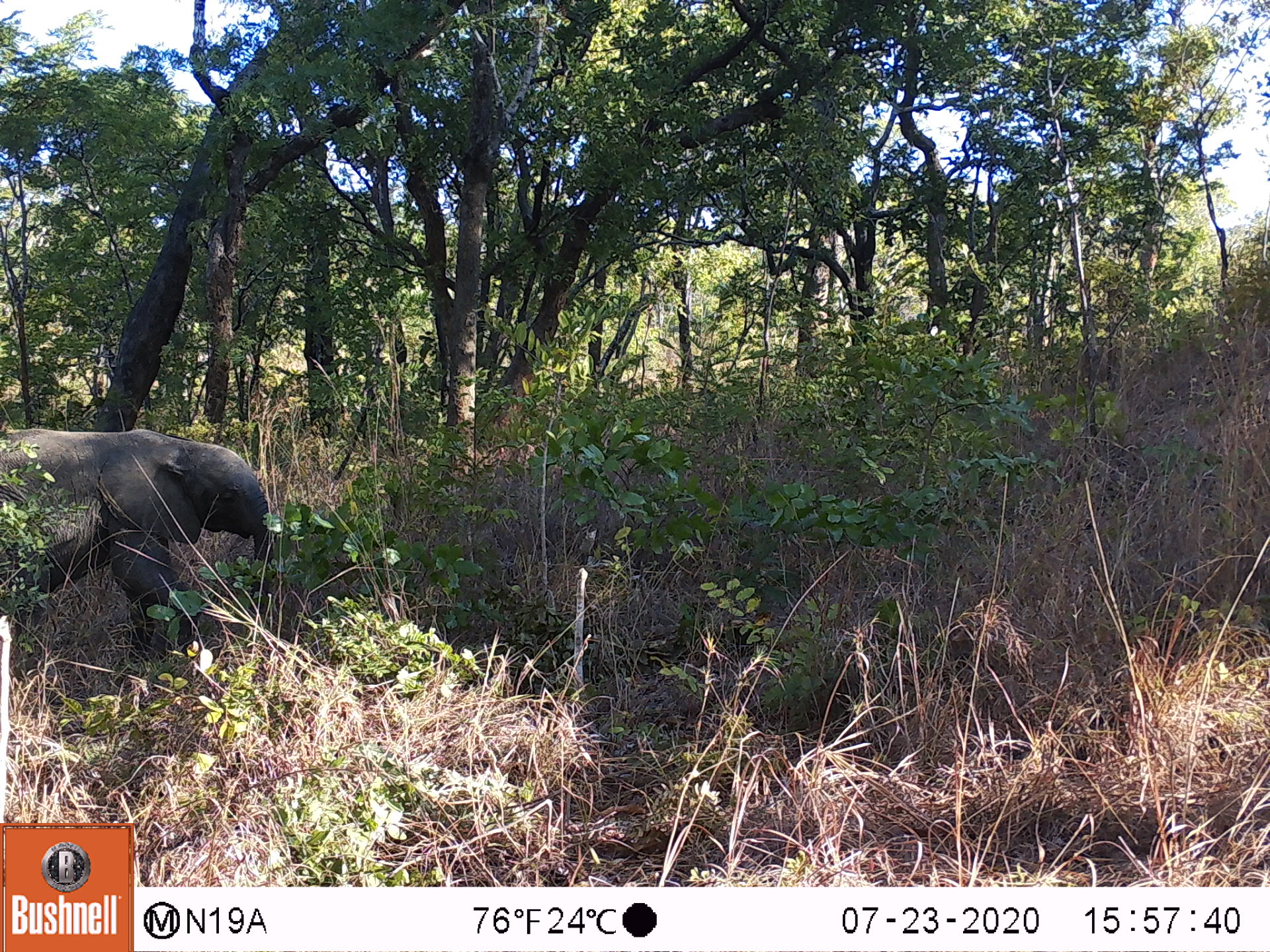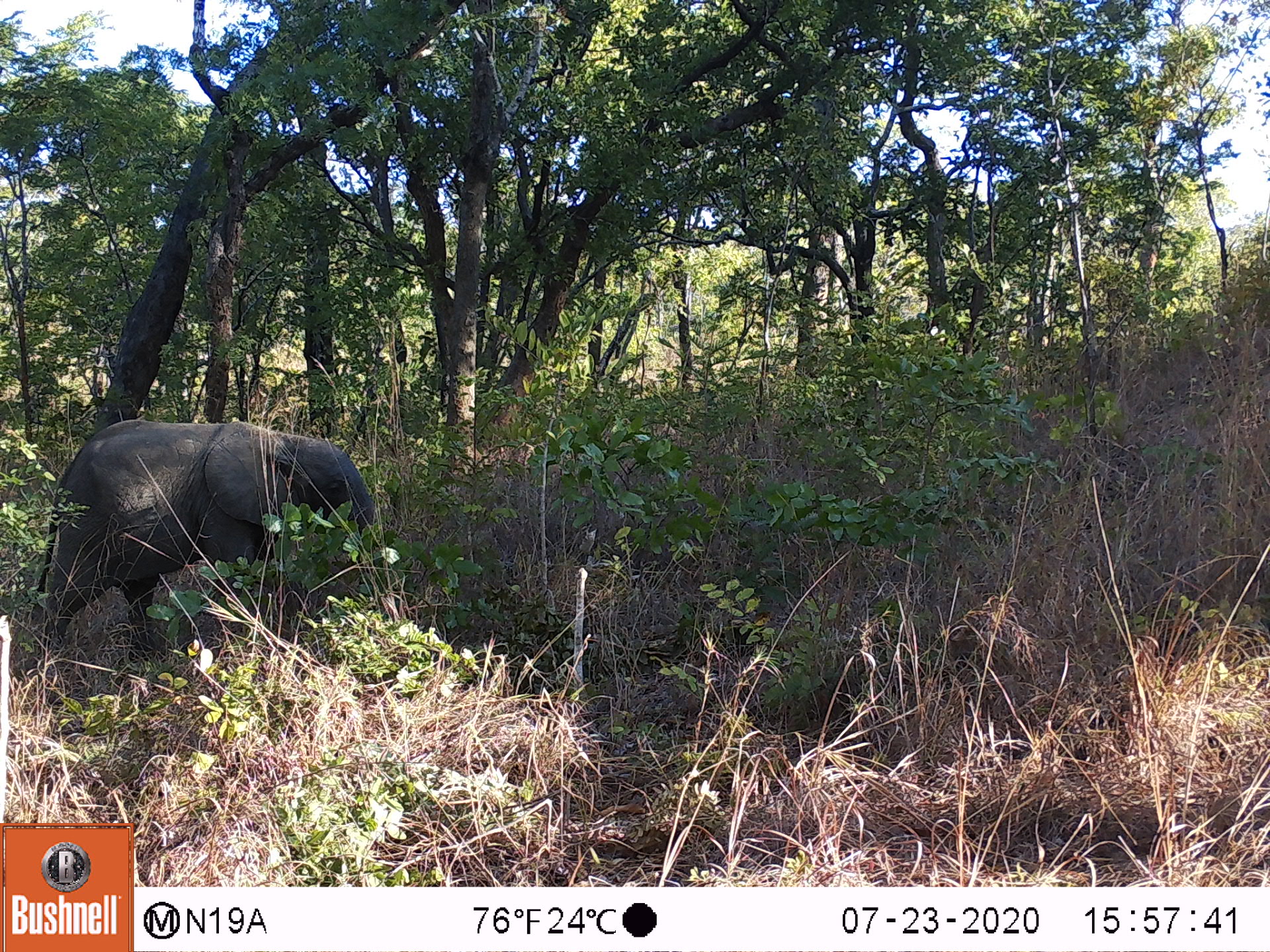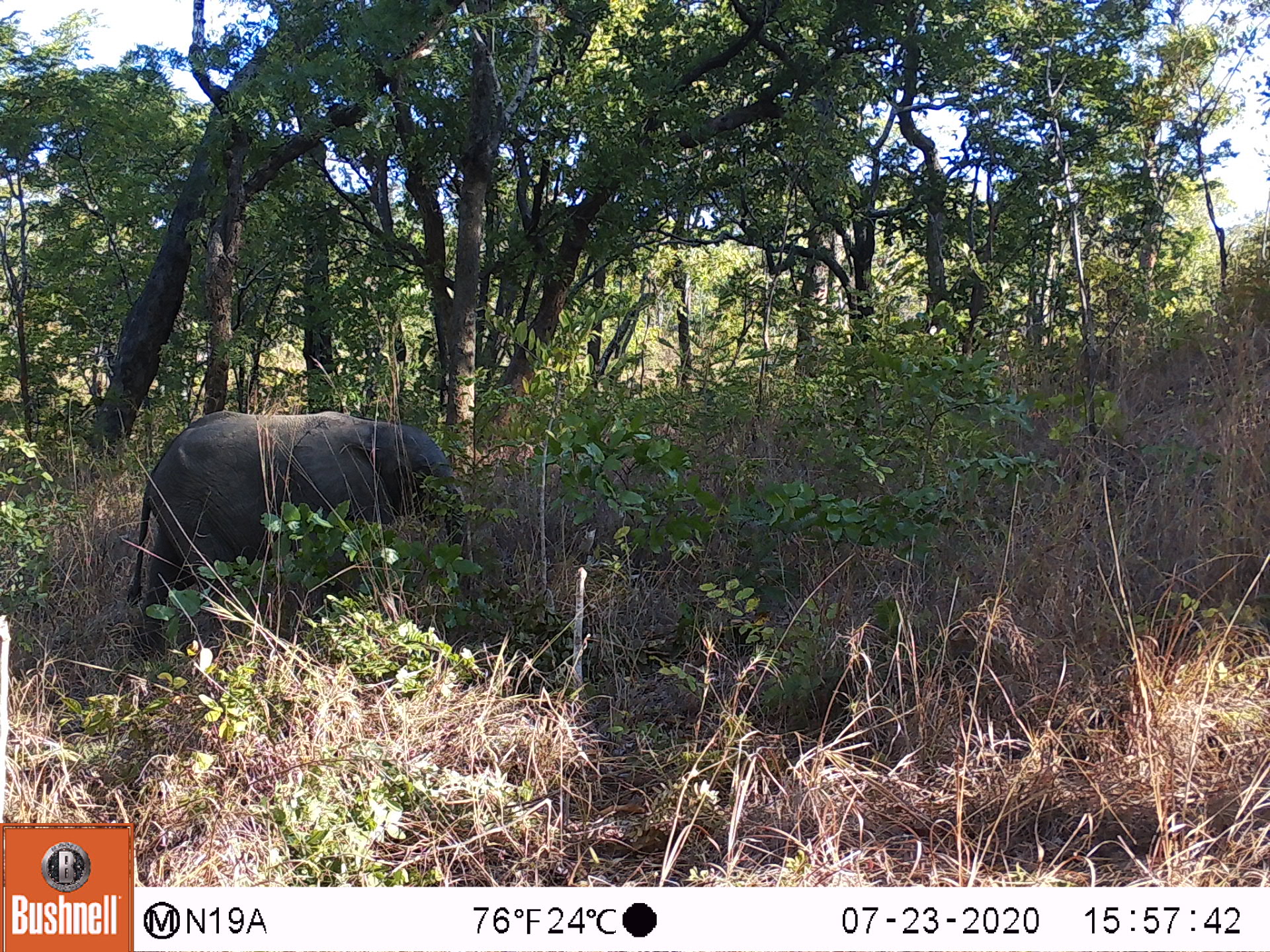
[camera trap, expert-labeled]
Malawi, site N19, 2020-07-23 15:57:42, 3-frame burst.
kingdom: Animalia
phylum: Chordata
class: Mammalia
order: Proboscidea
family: Elephantidae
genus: Loxodonta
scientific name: Loxodonta africana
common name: african savanna elephant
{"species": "african savanna elephant (Loxodonta africana)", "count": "2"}